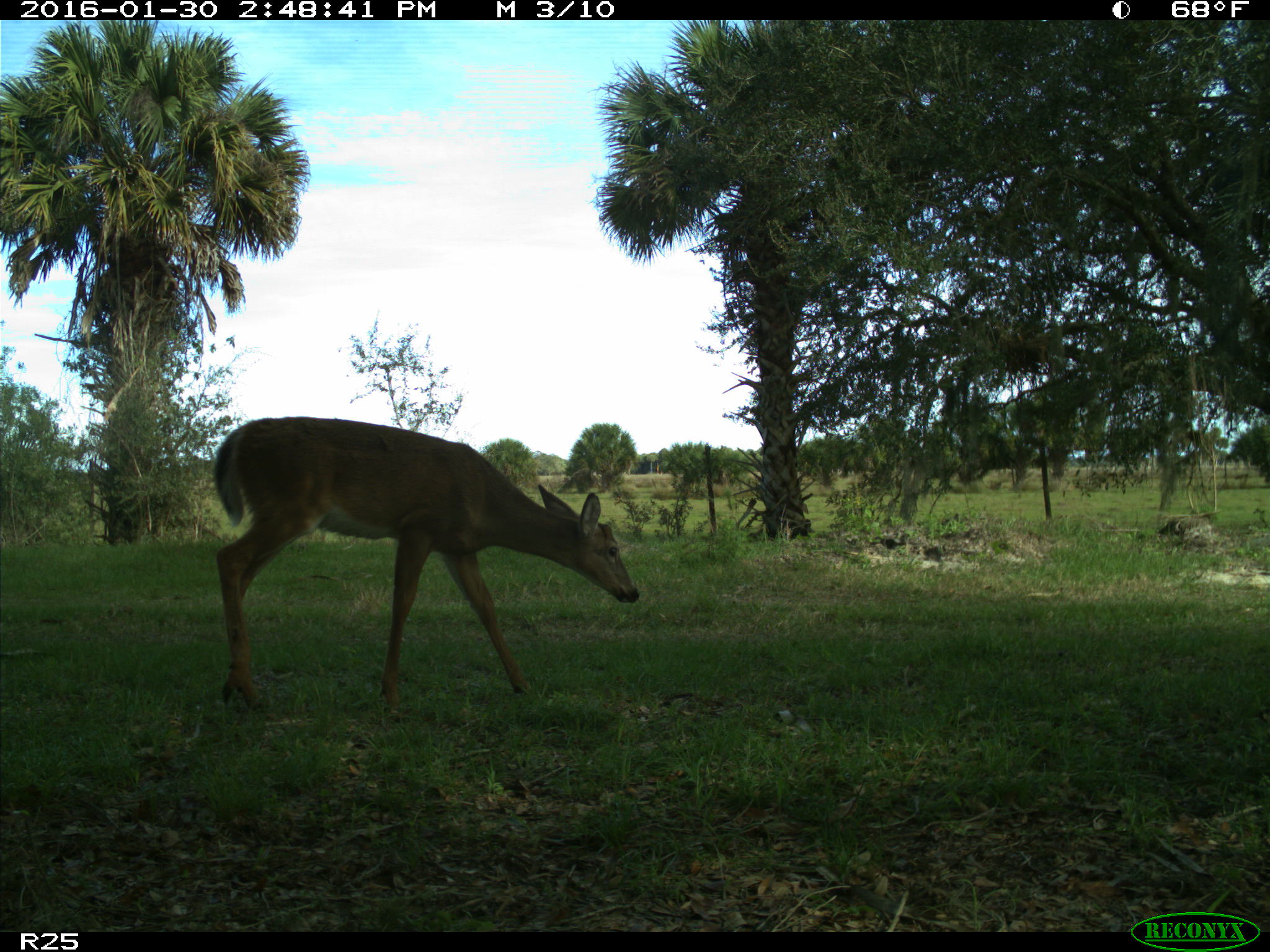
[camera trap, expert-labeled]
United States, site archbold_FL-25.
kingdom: Animalia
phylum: Chordata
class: Mammalia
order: Artiodactyla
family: Cervidae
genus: Odocoileus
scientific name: Odocoileus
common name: deer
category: unidentified deer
Unidentified deer (deer) (Odocoileus).